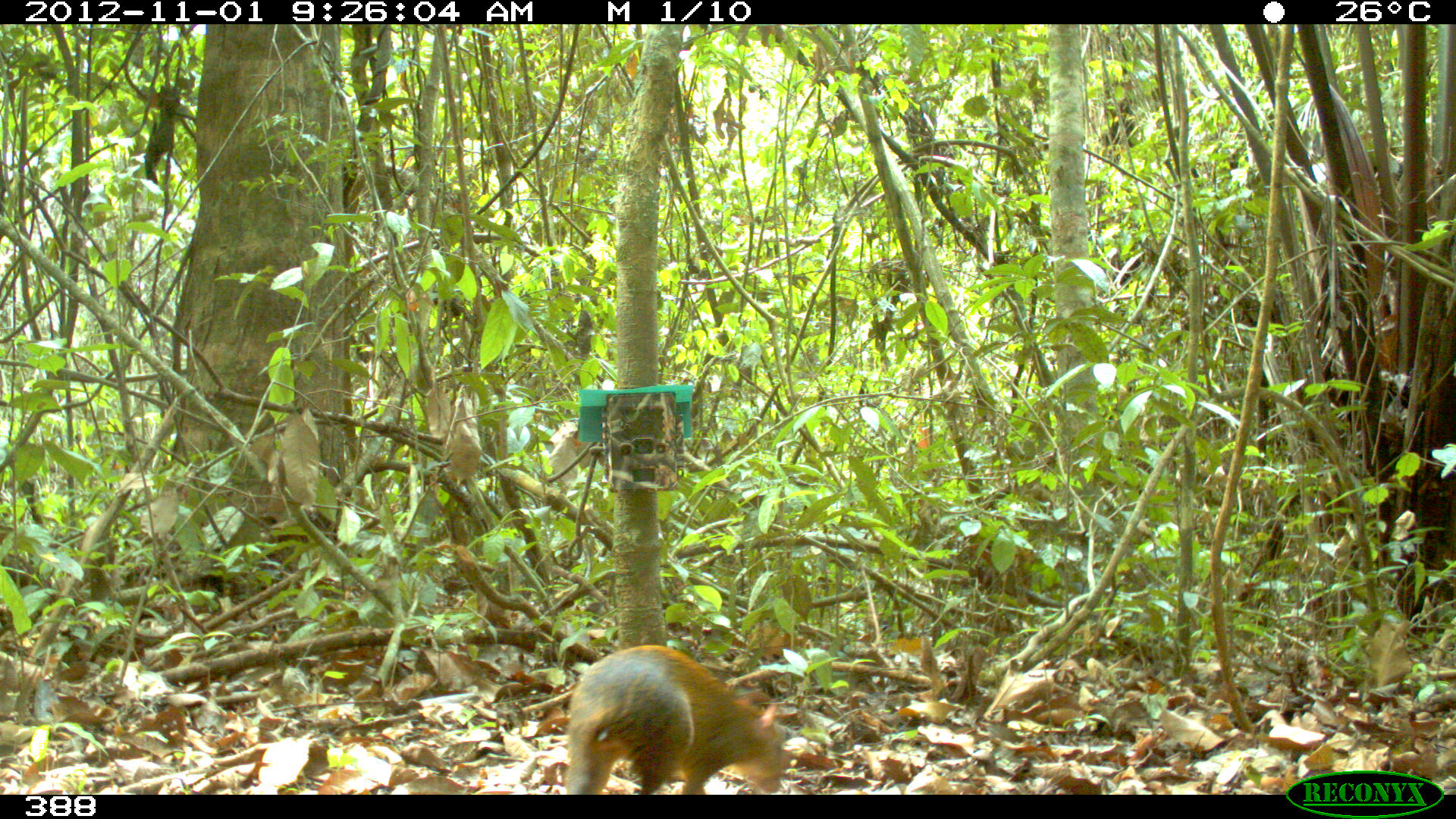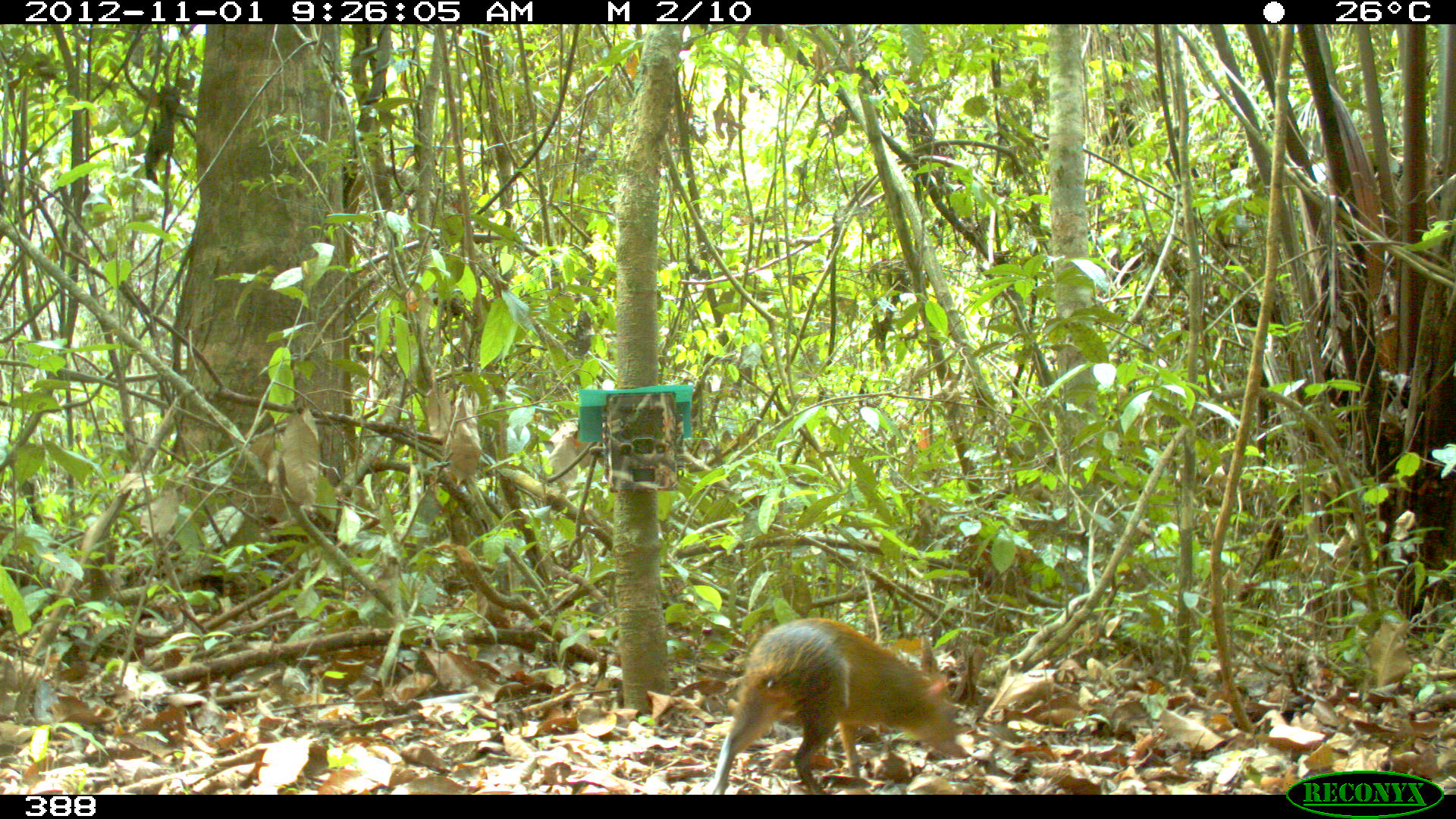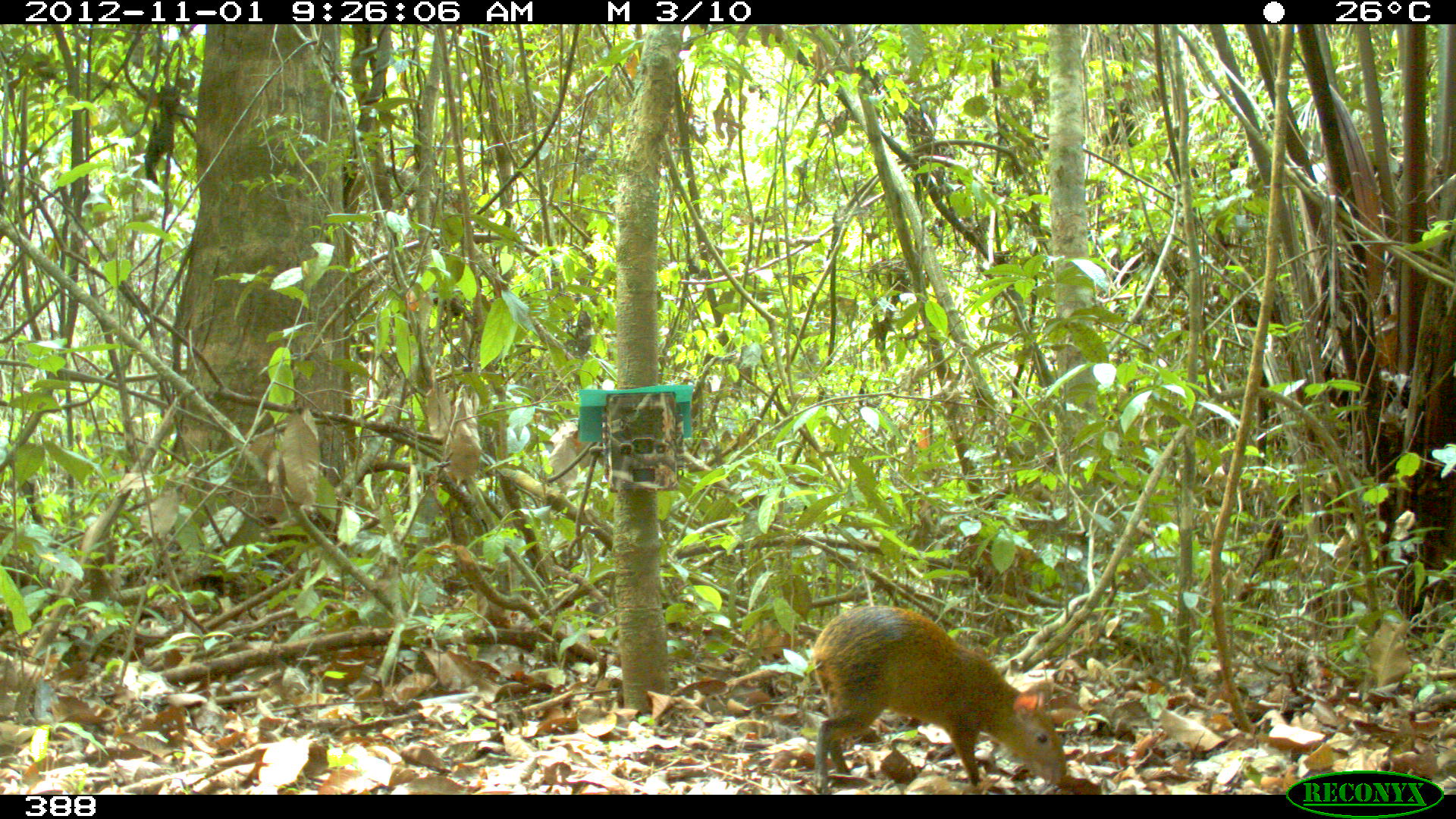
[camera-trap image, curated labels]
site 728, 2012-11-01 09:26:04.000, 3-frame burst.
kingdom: Animalia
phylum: Chordata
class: Mammalia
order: Rodentia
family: Dasyproctidae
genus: Dasyprocta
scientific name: Dasyprocta punctata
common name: central american agouti